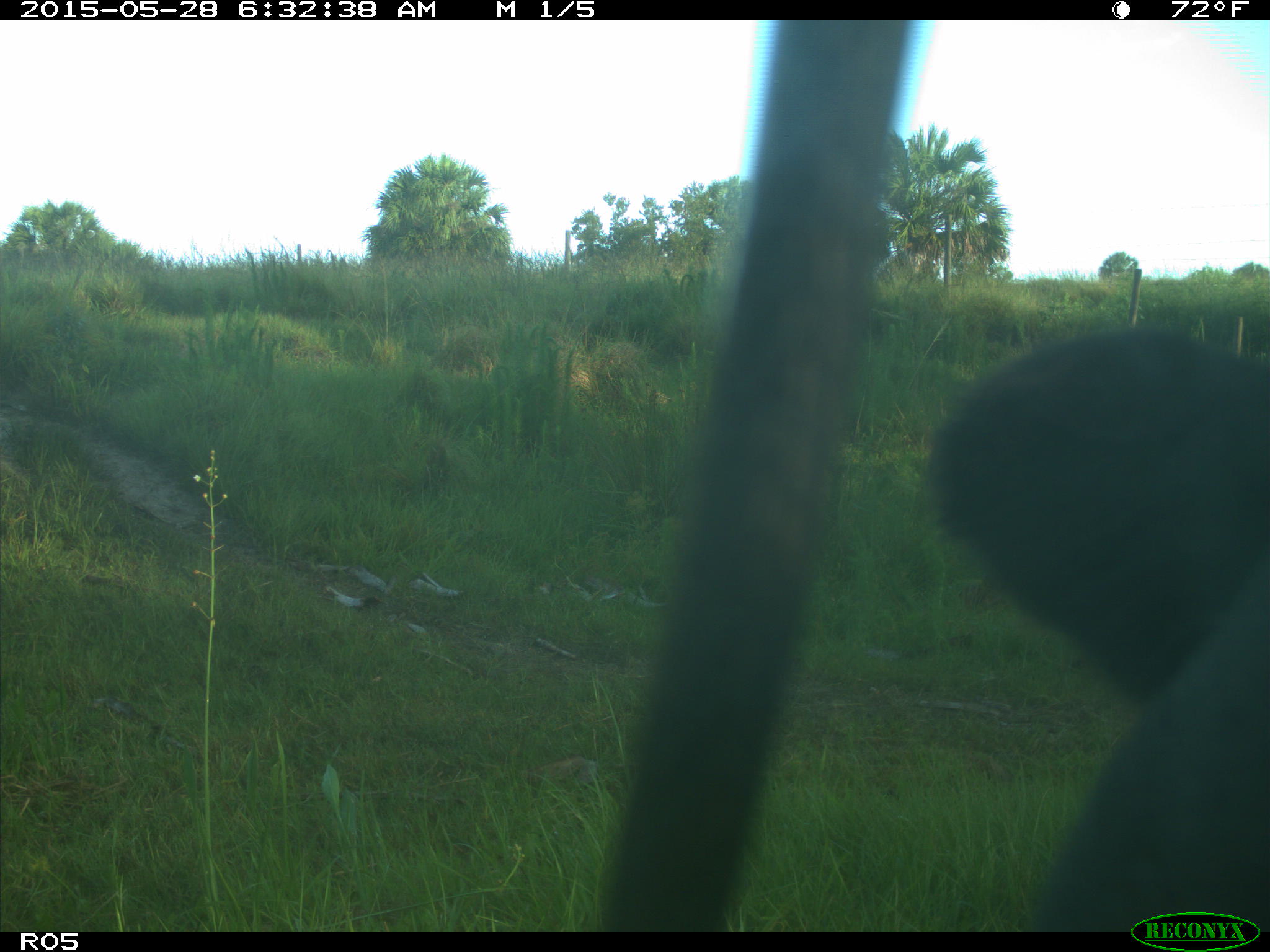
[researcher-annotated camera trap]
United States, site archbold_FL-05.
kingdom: Animalia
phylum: Chordata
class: Mammalia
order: Artiodactyla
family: Bovidae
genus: Bos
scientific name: Bos taurus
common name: domestic cow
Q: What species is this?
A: Bos taurus (domestic cow).